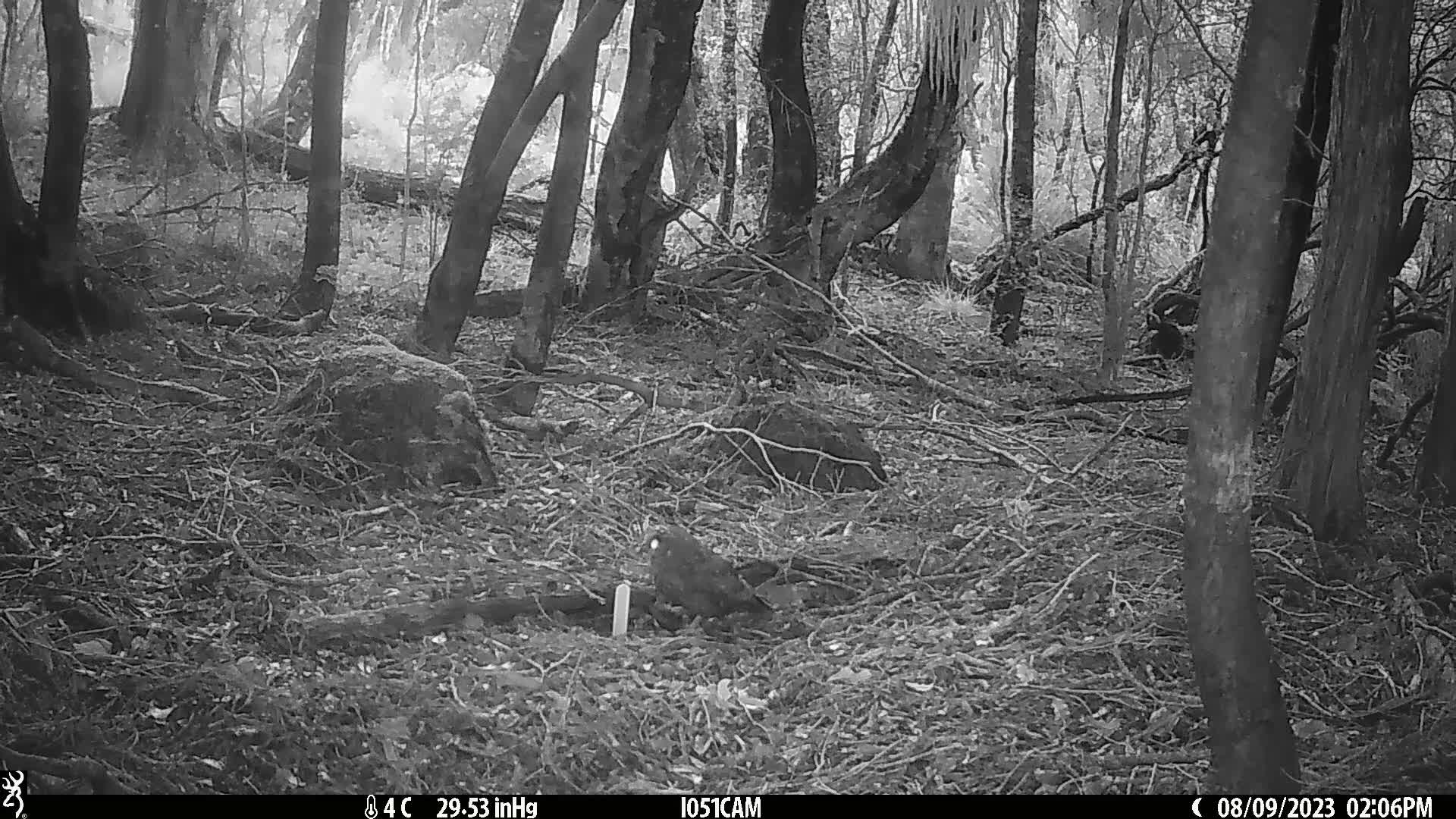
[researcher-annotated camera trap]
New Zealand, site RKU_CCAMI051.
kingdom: Animalia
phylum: Chordata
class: Aves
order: Strigiformes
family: Strigidae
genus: Ninox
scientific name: Ninox novaeseelandiae novaeseelandiae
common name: morepork